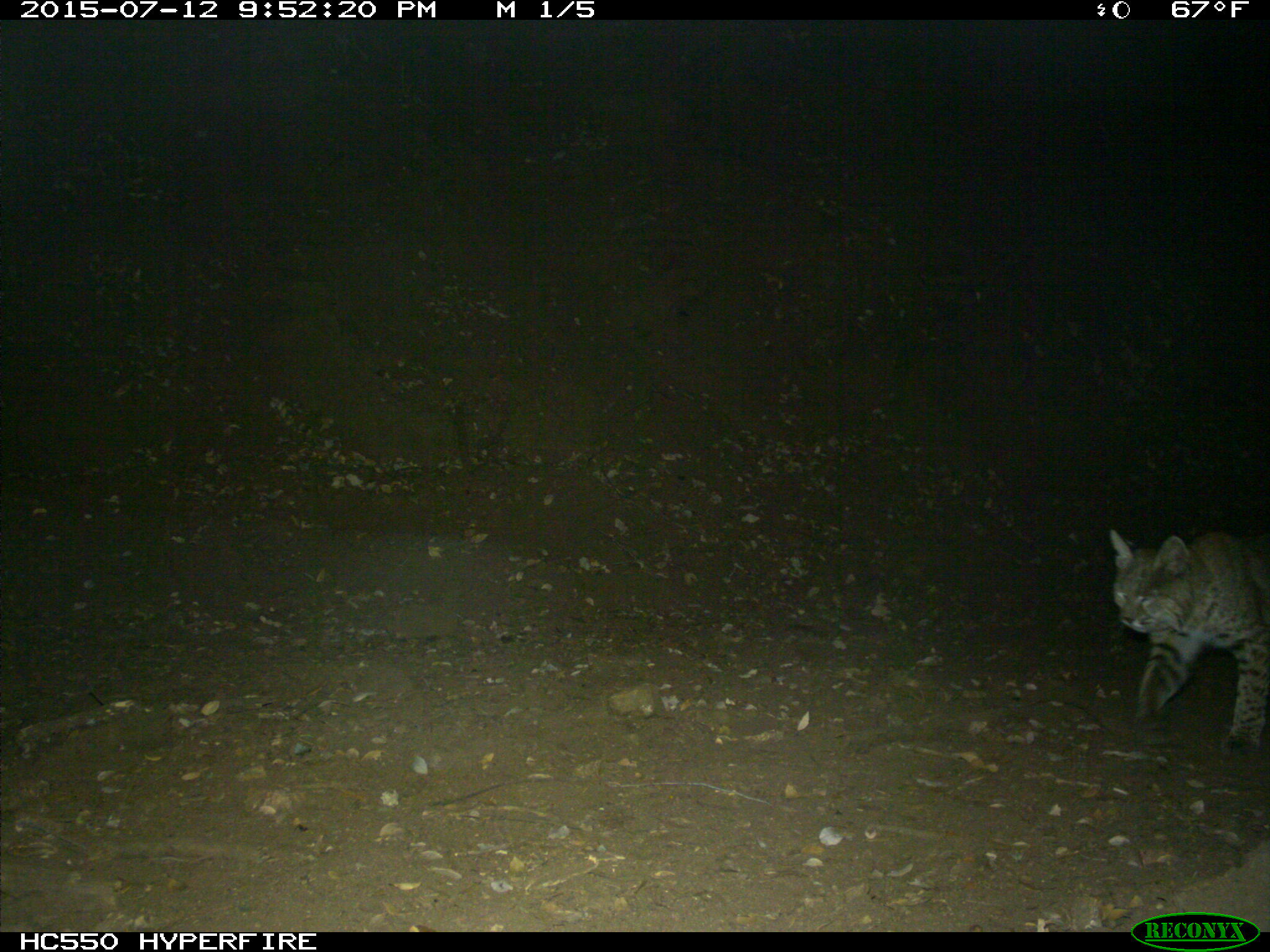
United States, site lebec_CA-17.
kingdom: Animalia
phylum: Chordata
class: Mammalia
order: Carnivora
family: Felidae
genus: Lynx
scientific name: Lynx rufus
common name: bobcat